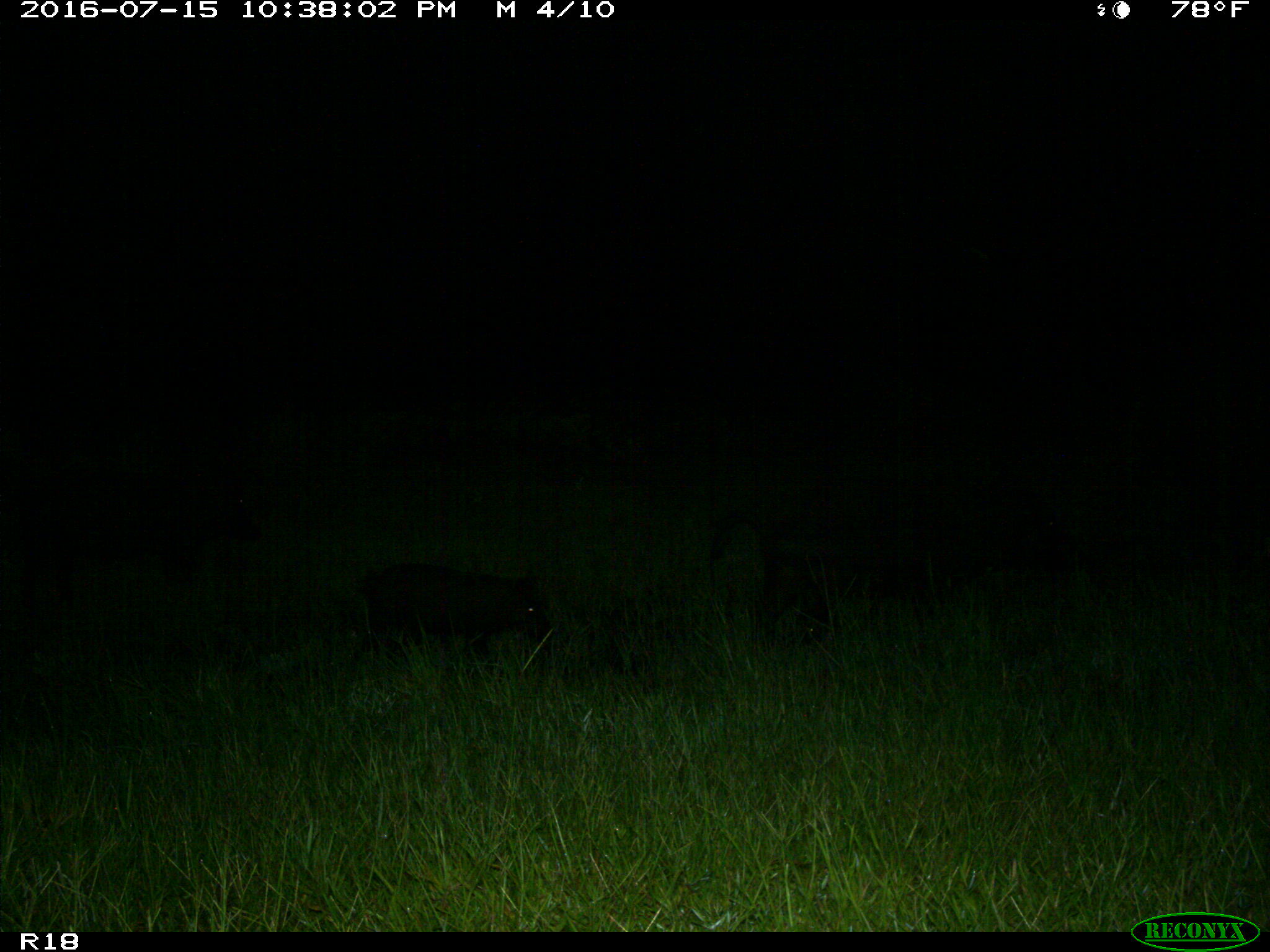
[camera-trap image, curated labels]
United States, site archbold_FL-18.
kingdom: Animalia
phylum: Chordata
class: Mammalia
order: Artiodactyla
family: Suidae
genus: Sus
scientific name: Sus scrofa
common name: wild boar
Sus scrofa (wild boar).